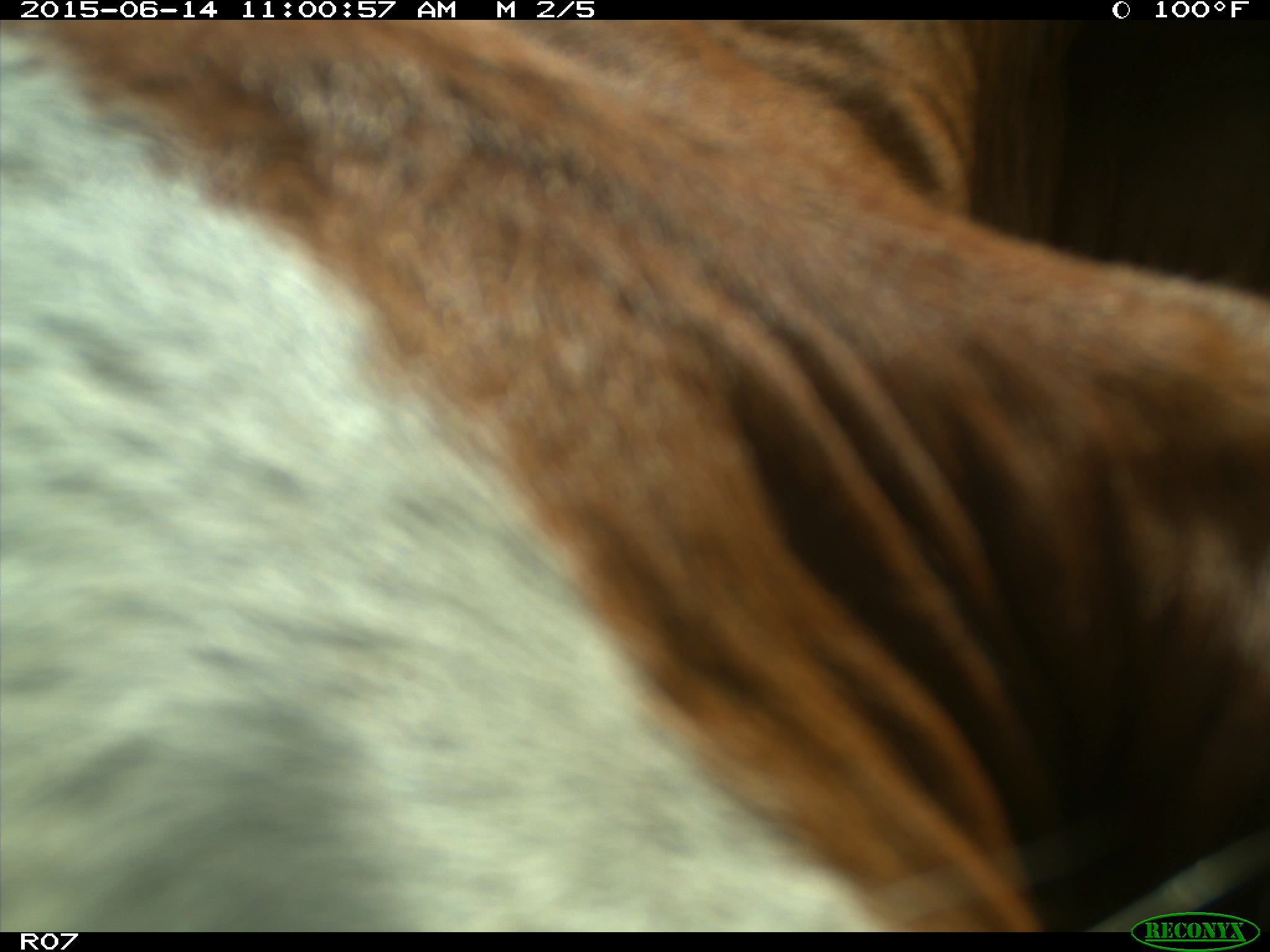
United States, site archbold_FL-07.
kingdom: Animalia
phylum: Chordata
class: Mammalia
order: Artiodactyla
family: Bovidae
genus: Bos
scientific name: Bos taurus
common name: domestic cow